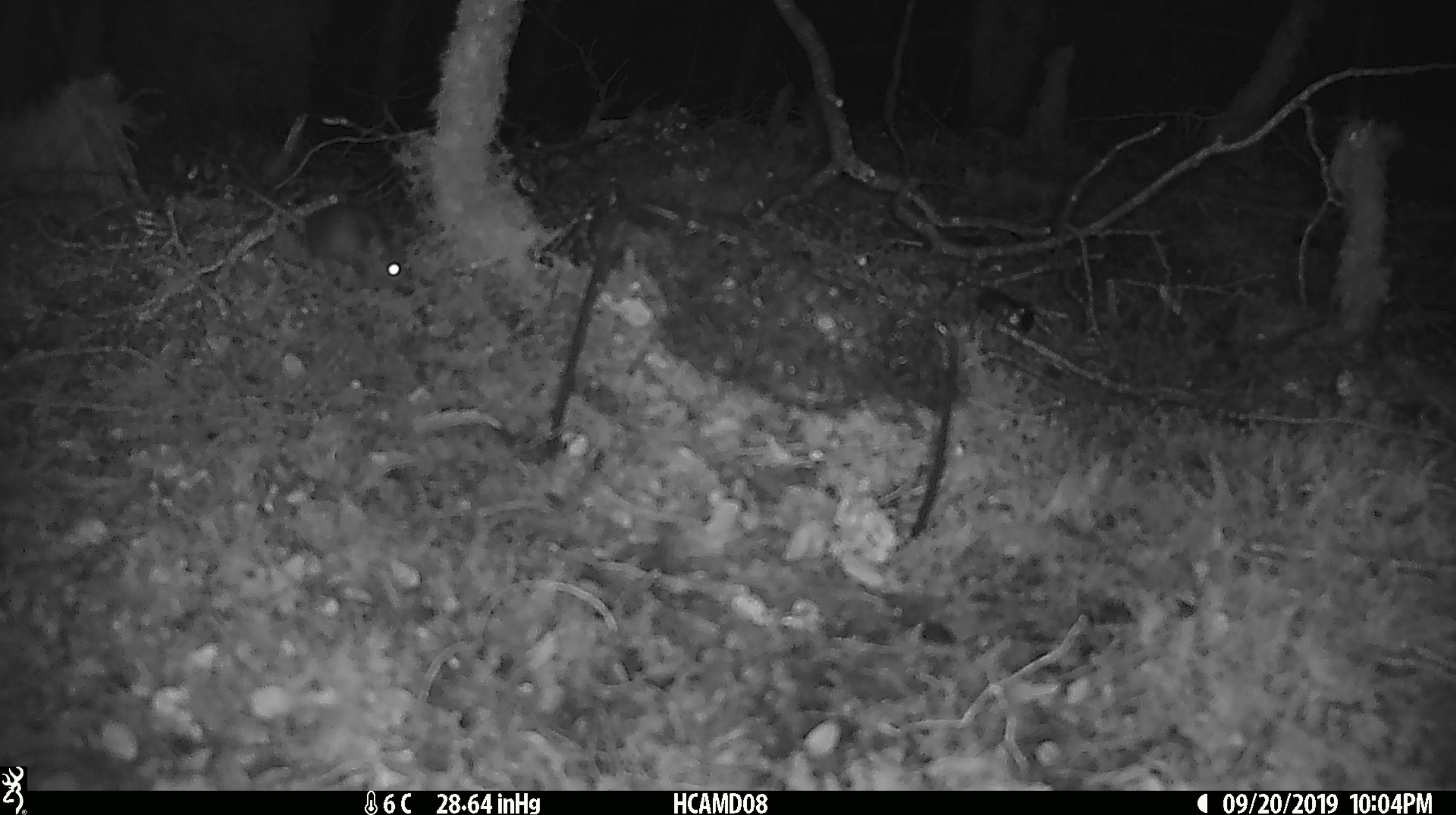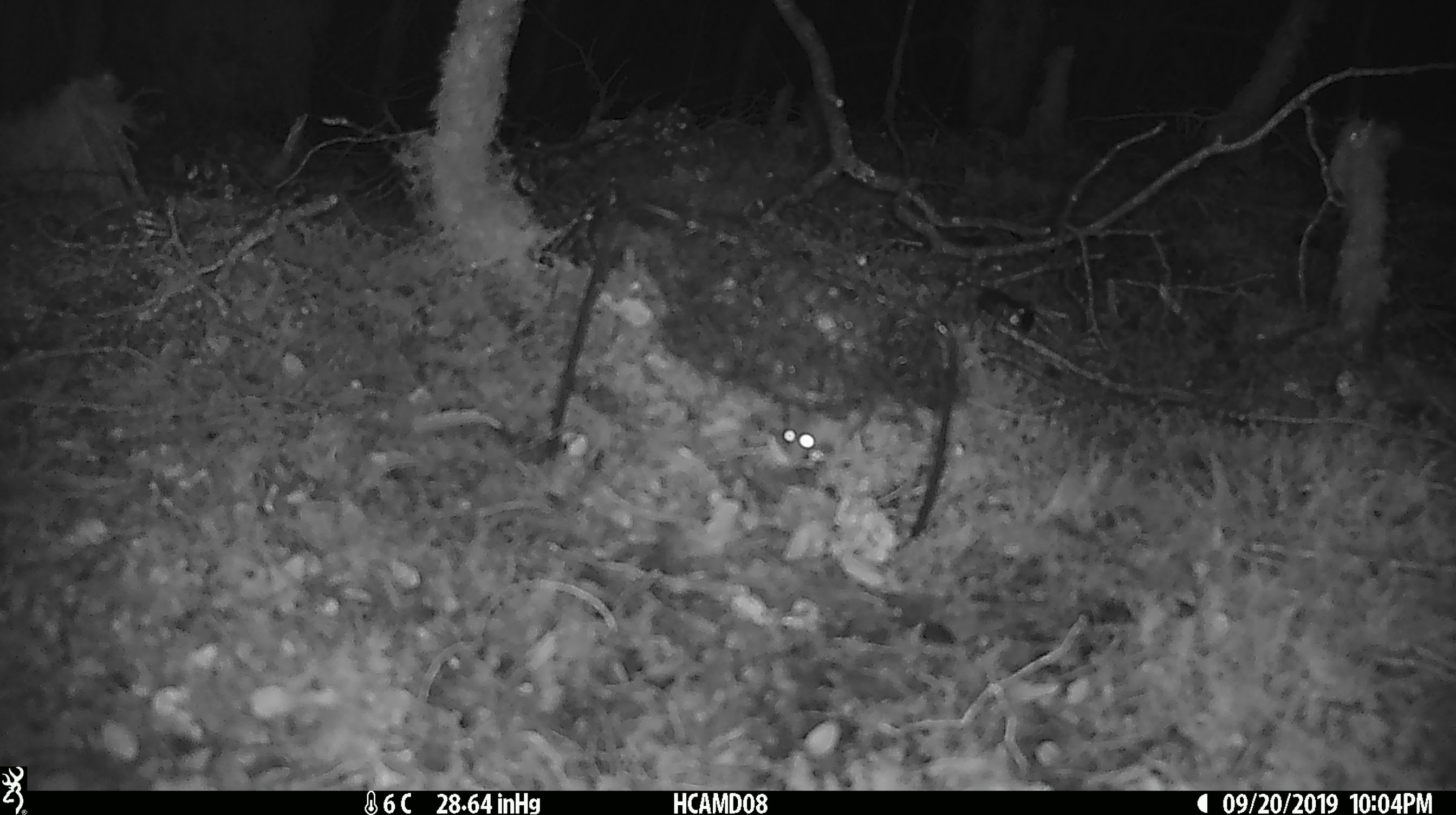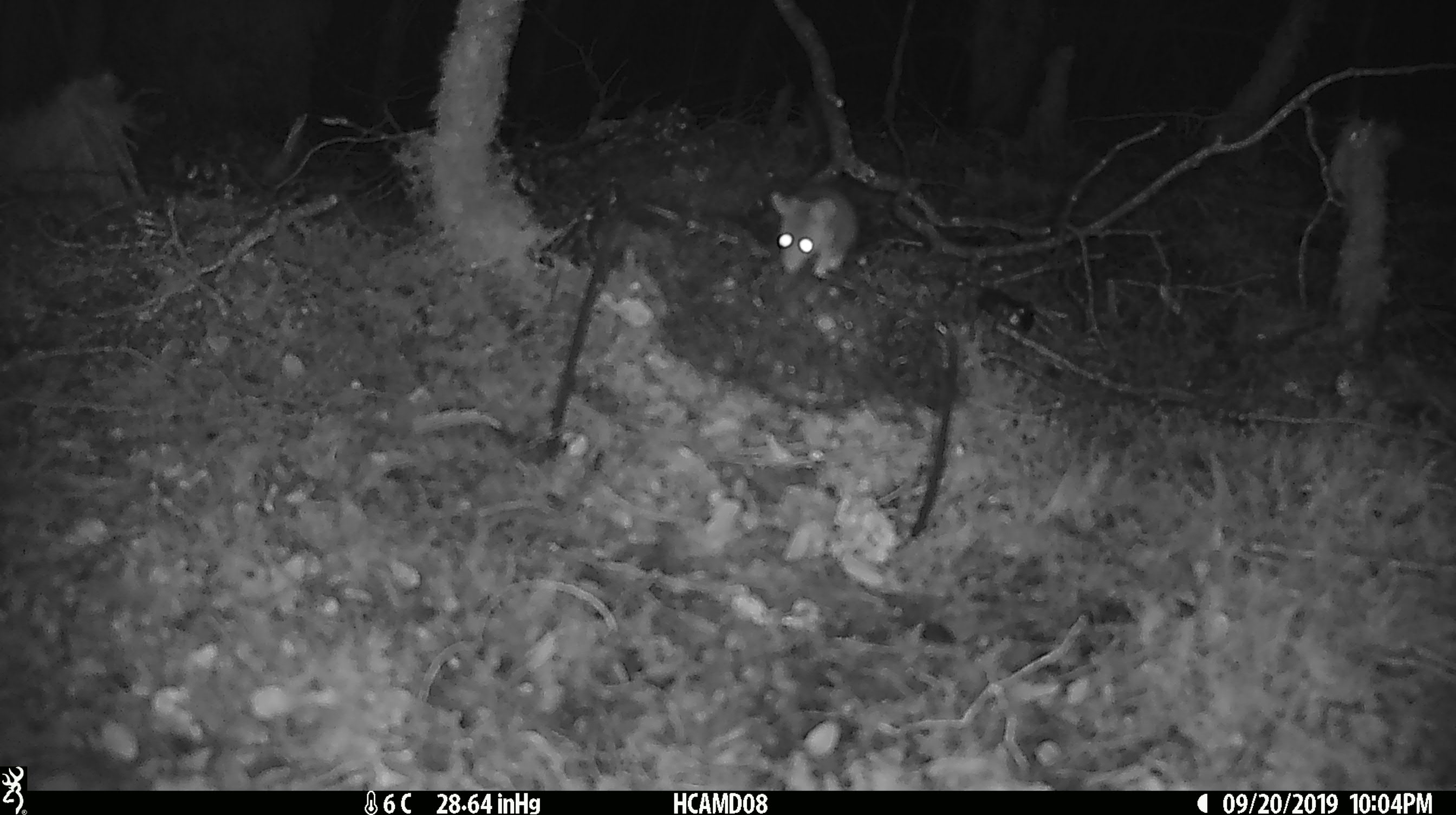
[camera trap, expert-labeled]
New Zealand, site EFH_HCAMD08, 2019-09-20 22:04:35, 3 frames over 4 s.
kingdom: Animalia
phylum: Chordata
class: Mammalia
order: Rodentia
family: Muridae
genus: Mus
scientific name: Mus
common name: mouse